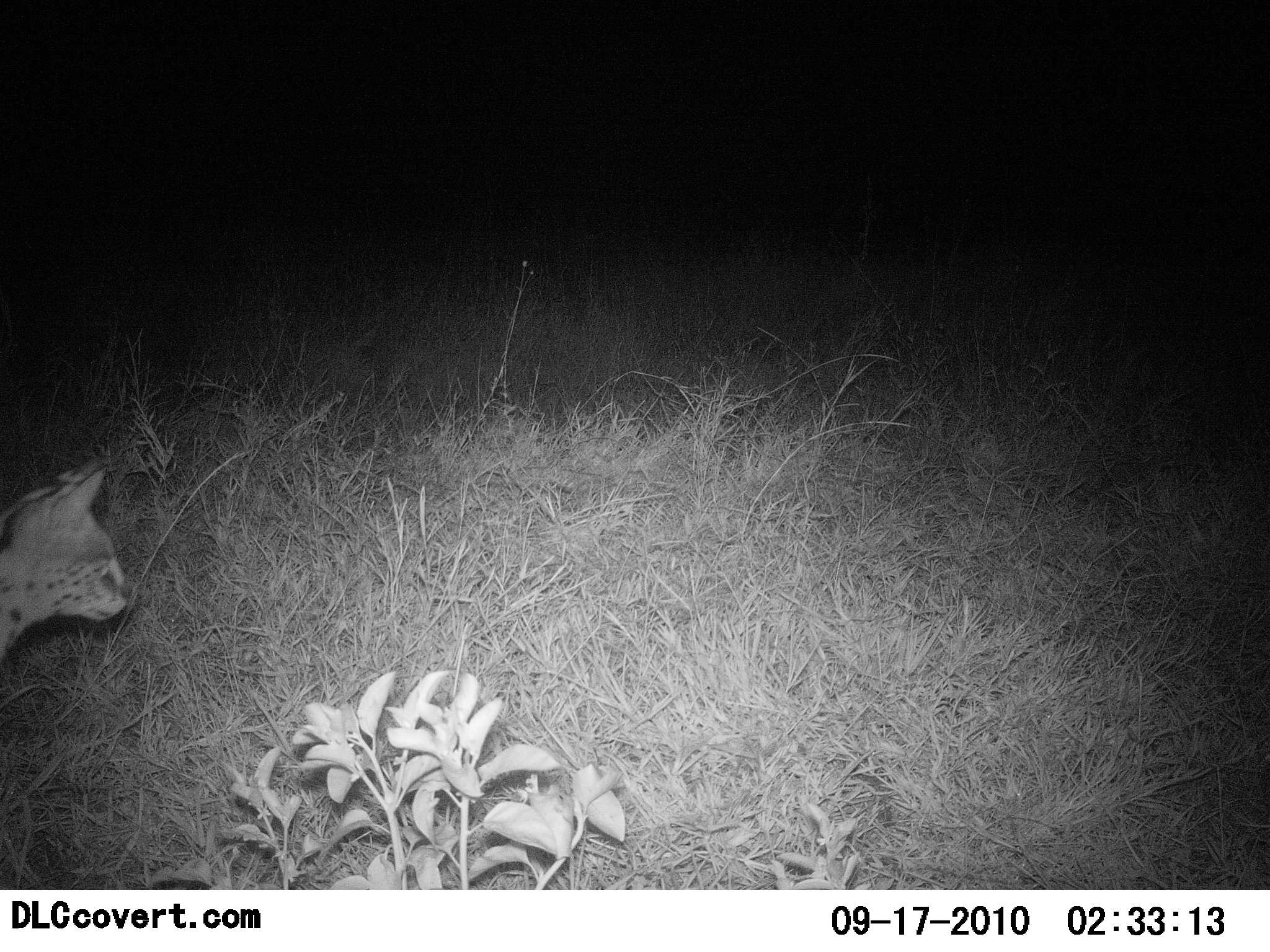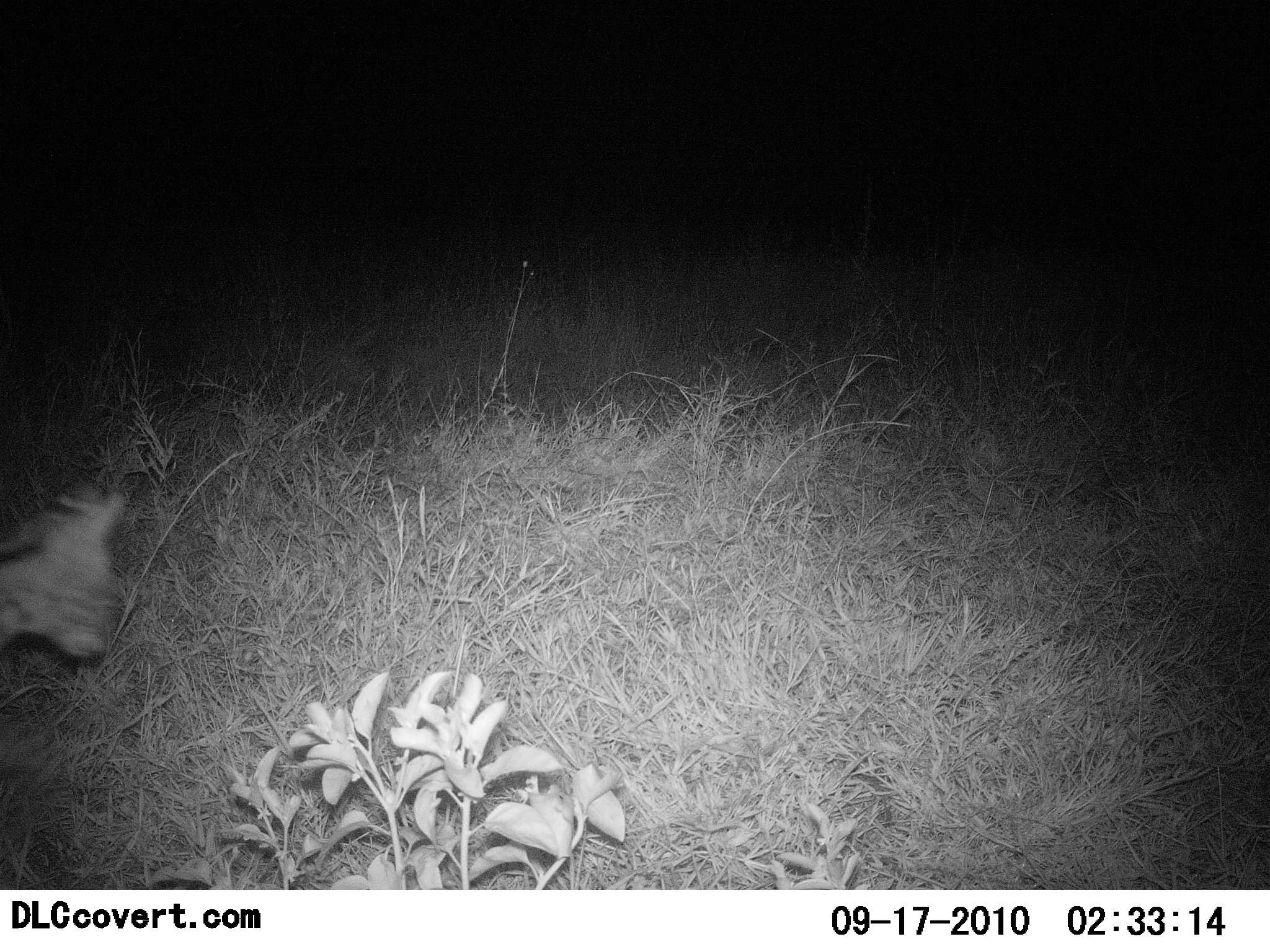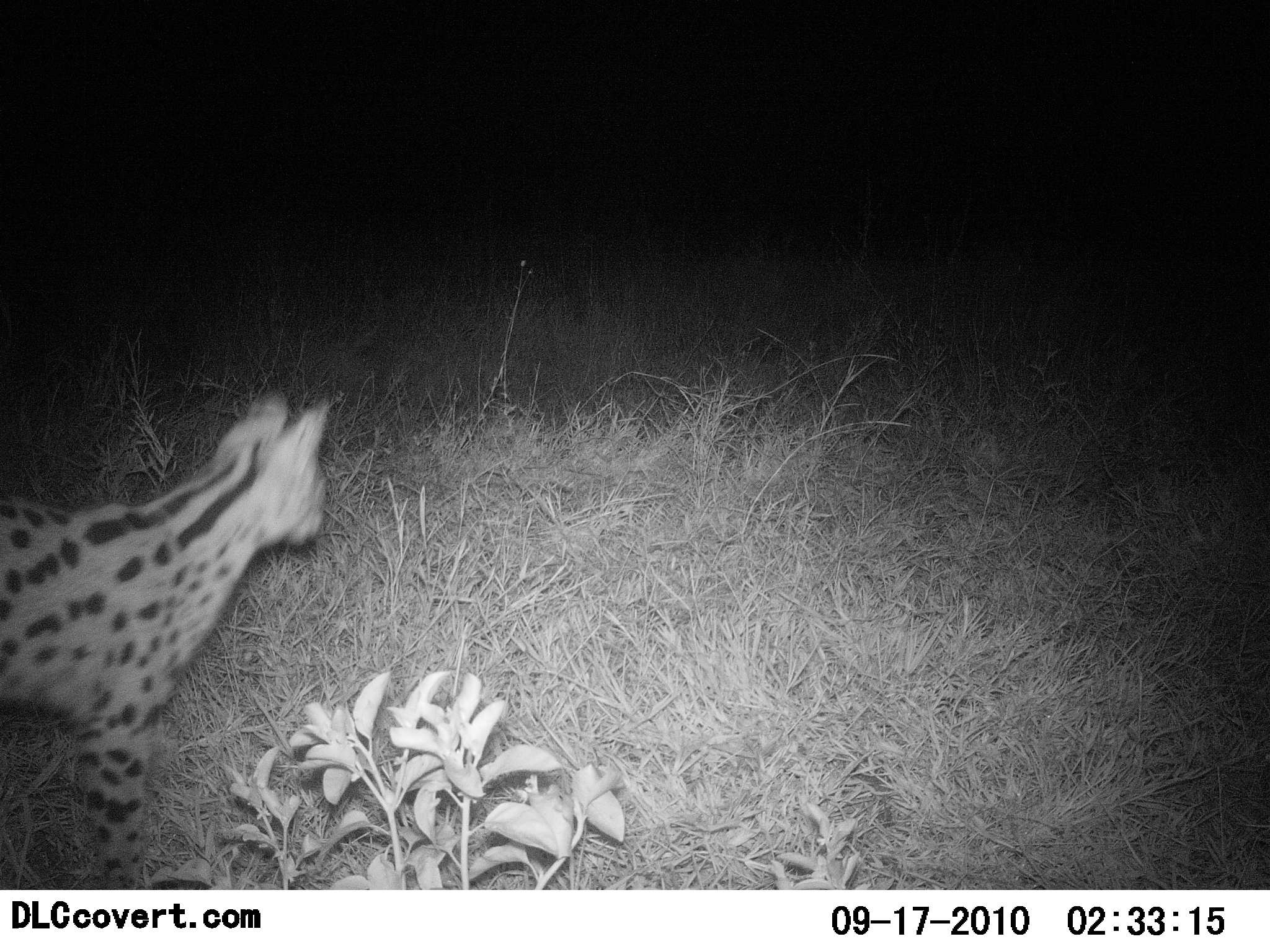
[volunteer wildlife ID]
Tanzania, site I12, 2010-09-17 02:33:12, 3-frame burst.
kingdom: Animalia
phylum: Chordata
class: Mammalia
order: Carnivora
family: Felidae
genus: Leptailurus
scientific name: Leptailurus serval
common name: serval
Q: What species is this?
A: Serval (Leptailurus serval).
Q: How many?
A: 1.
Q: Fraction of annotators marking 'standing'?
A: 8%.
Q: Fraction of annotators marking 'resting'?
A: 0%.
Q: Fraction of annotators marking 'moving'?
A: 92%.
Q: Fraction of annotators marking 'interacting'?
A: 8%.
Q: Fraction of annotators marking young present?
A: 0%.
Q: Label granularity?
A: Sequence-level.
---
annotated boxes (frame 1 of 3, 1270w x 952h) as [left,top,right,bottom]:
animal: [0,458,131,666]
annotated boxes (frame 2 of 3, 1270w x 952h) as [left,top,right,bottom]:
animal: [0,486,128,666]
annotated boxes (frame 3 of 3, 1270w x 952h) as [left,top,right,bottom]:
animal: [0,394,333,890]